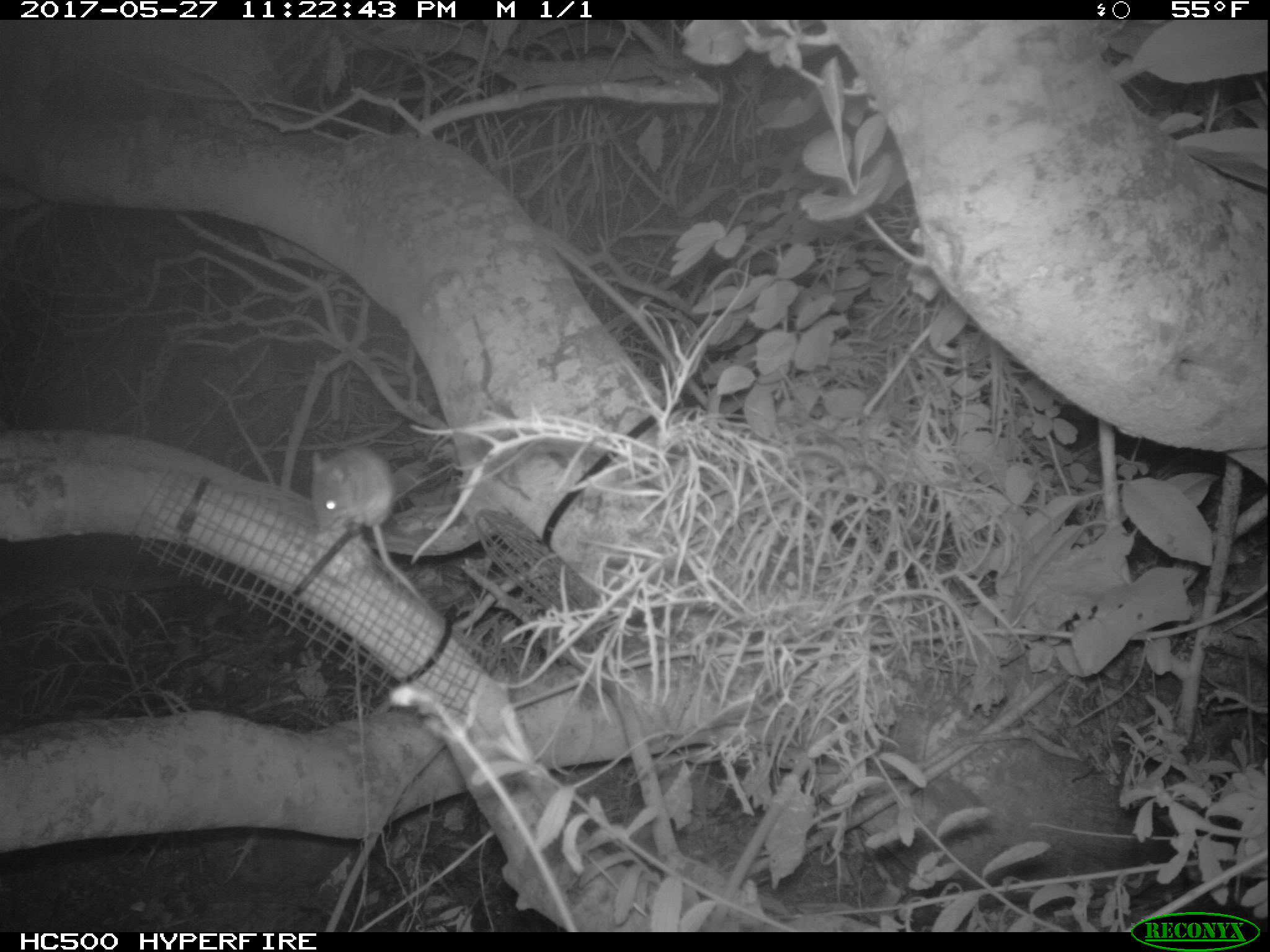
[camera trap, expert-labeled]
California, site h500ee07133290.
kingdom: Animalia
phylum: Chordata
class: Mammalia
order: Rodentia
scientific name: Rodentia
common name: rodent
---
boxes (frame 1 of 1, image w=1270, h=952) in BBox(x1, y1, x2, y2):
rodent: BBox(311, 444, 432, 606)